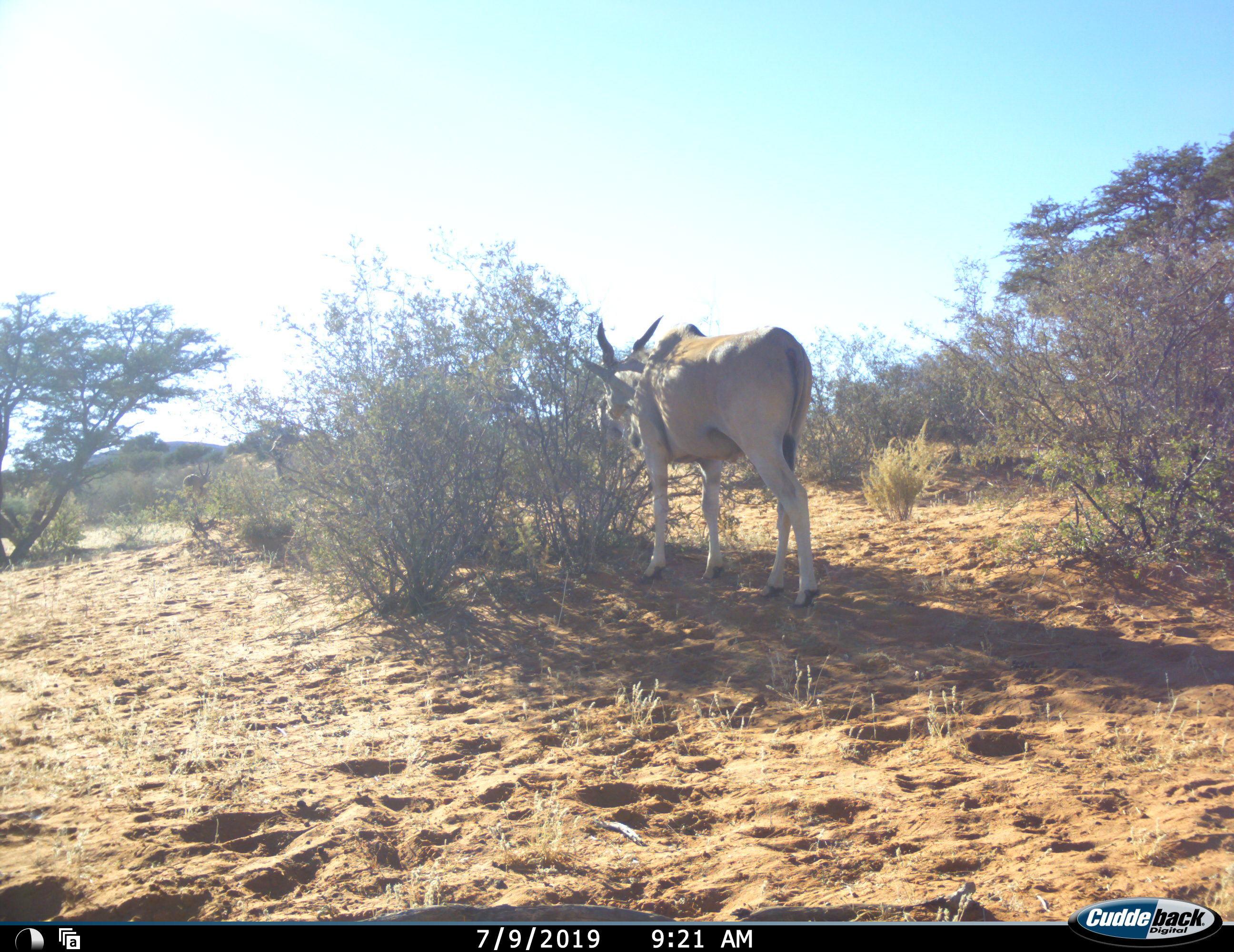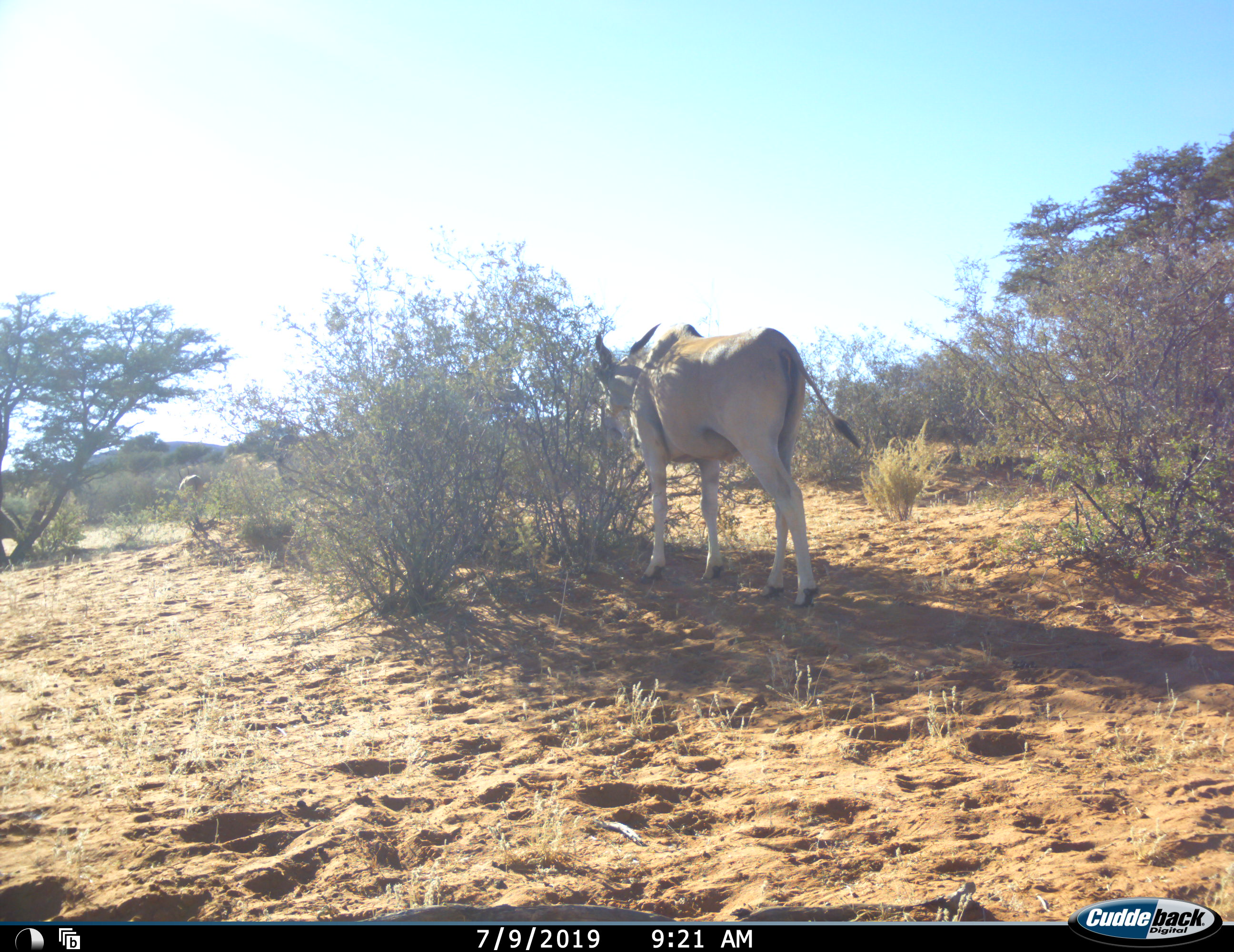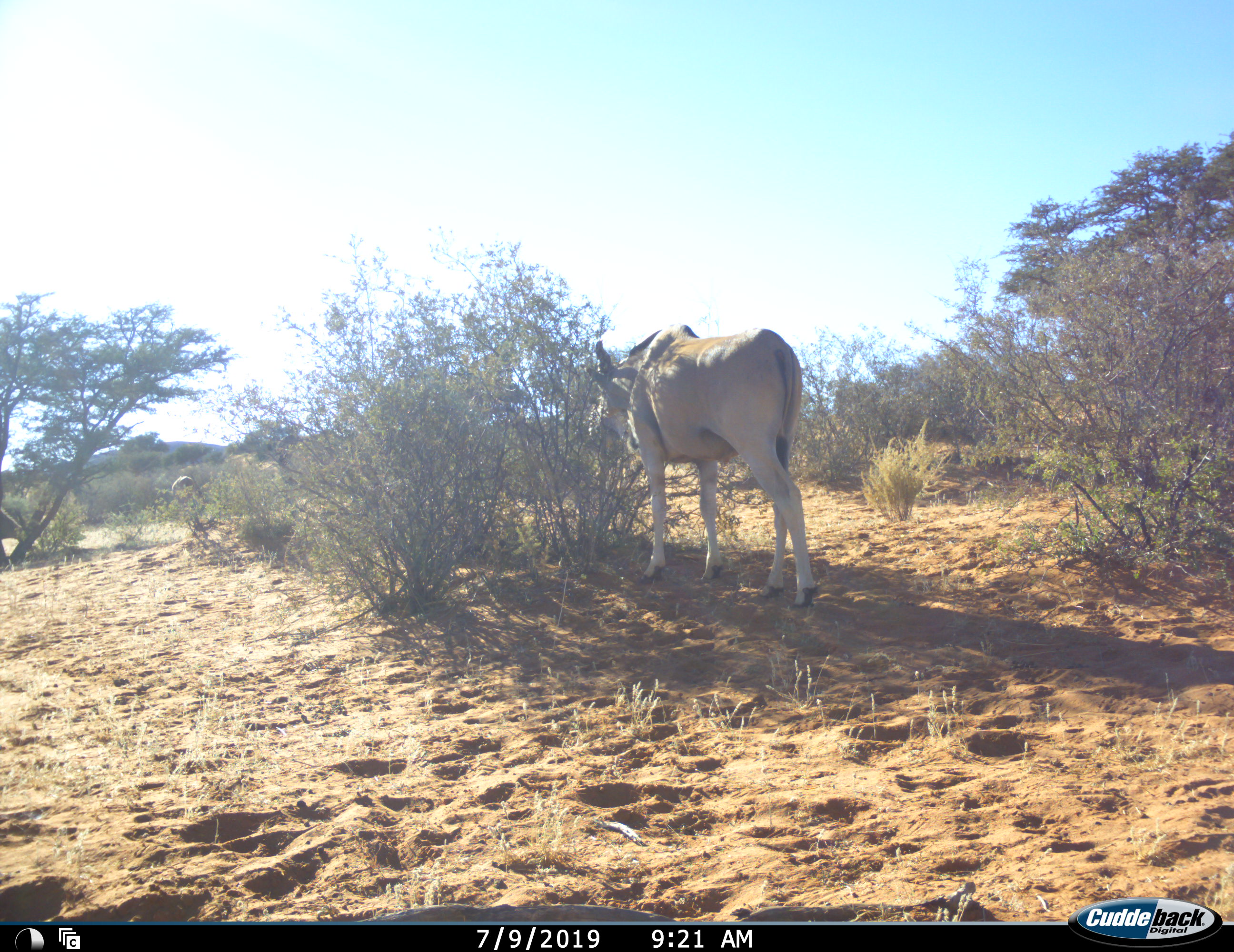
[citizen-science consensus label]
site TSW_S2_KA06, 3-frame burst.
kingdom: Animalia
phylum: Chordata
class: Mammalia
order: Artiodactyla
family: Bovidae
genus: Tragelaphus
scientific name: Tragelaphus oryx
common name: eland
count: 3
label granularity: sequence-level